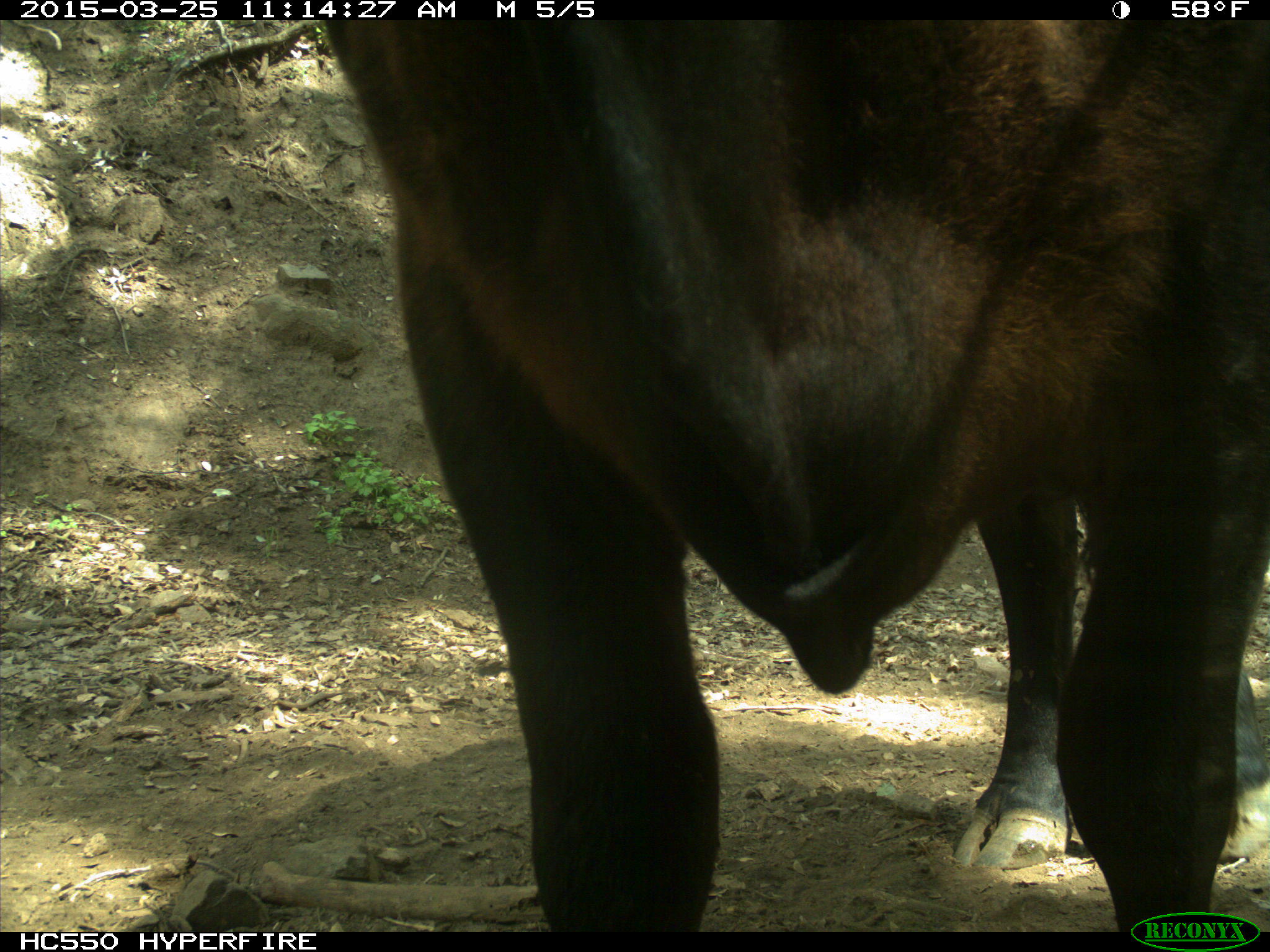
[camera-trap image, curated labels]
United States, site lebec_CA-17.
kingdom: Animalia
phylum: Chordata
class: Mammalia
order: Artiodactyla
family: Bovidae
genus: Bos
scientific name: Bos taurus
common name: domestic cow